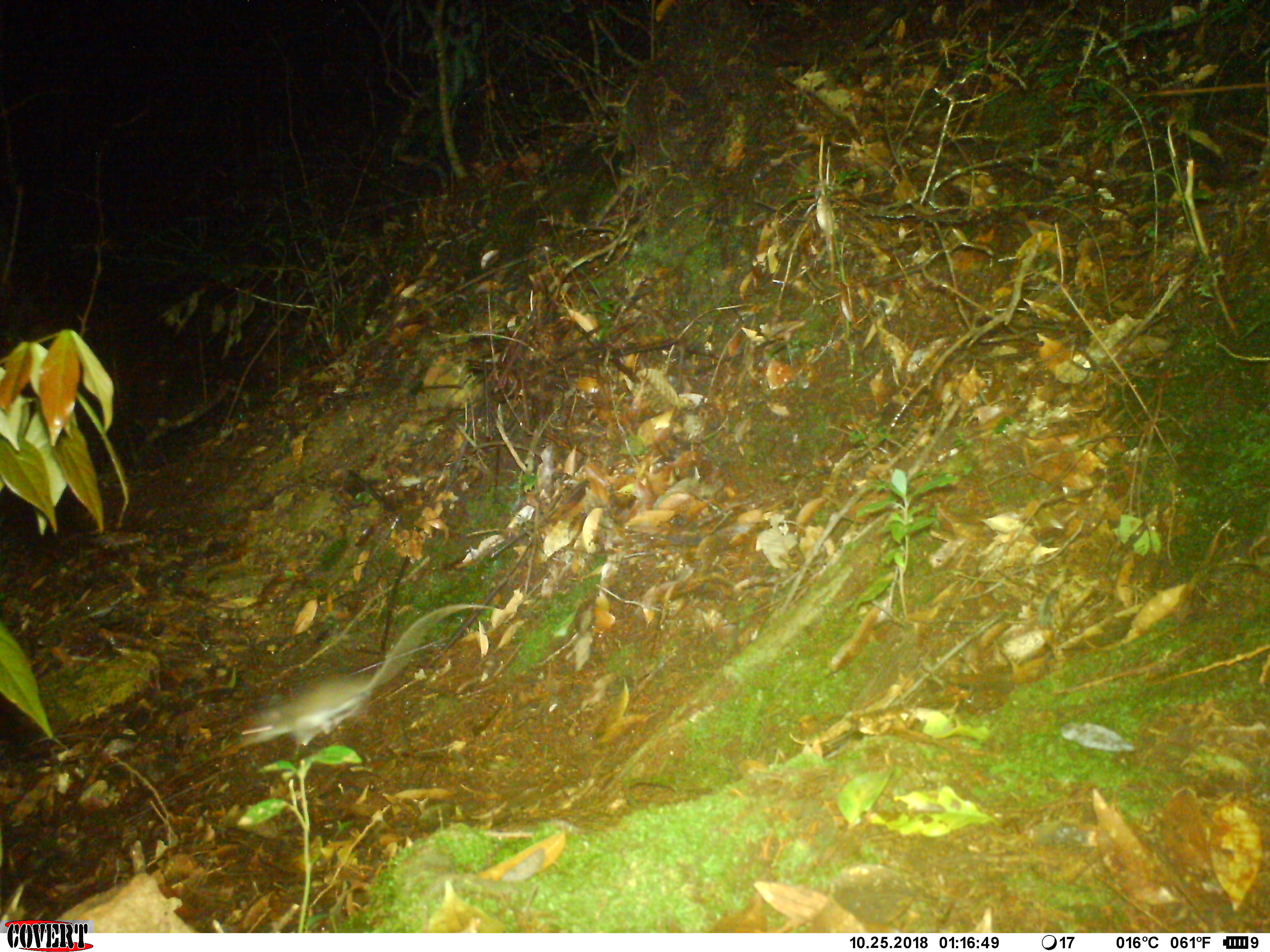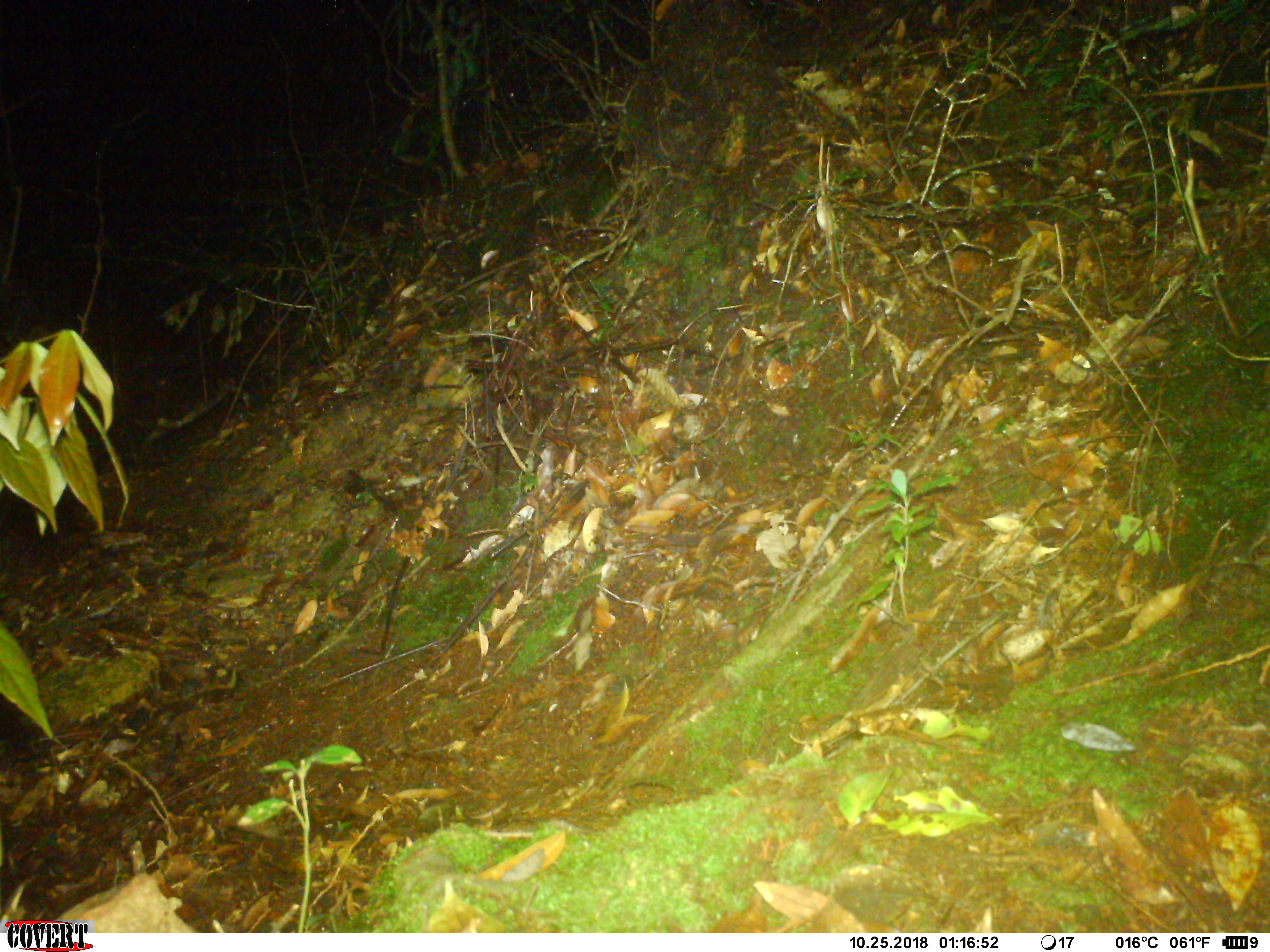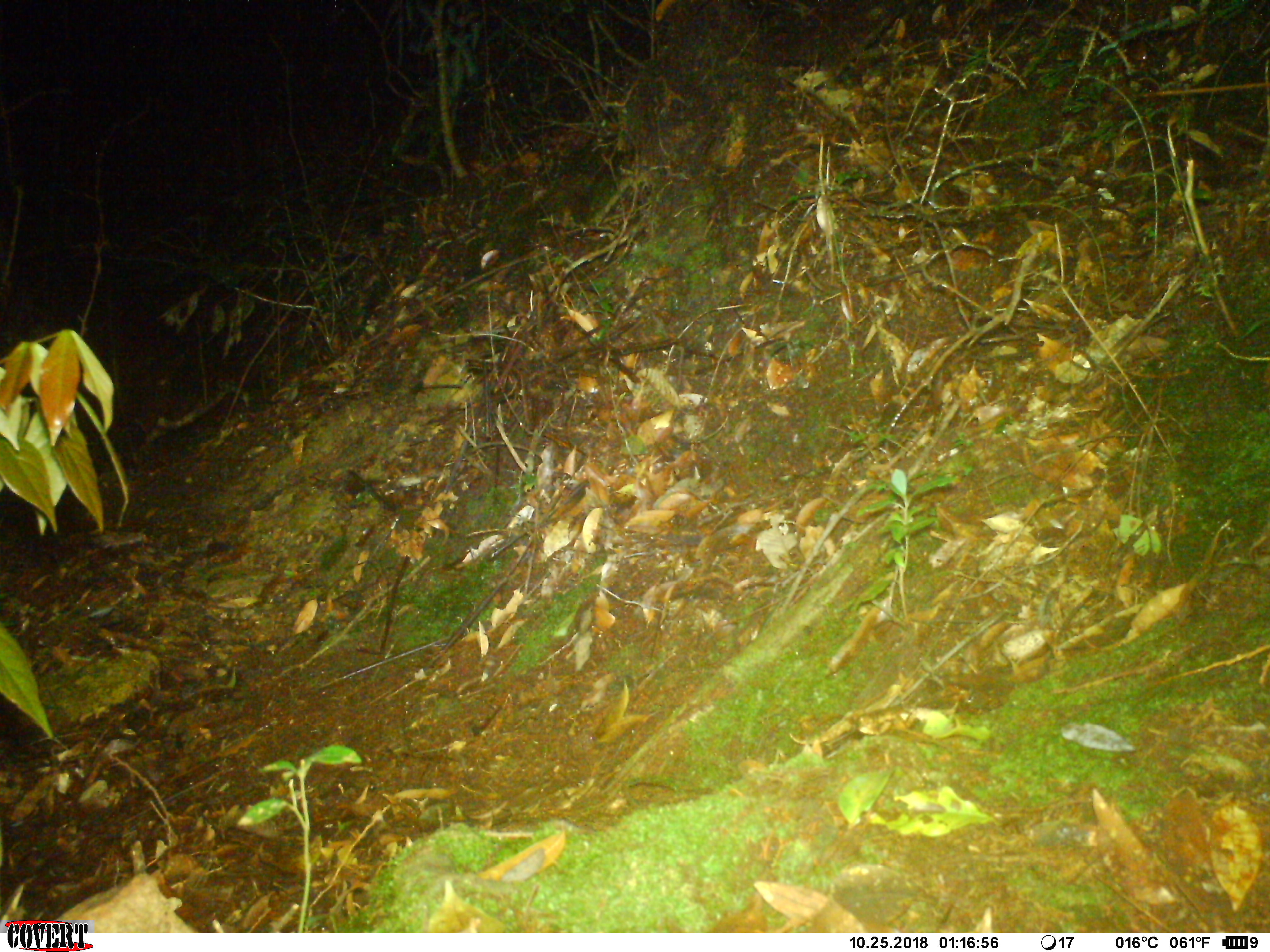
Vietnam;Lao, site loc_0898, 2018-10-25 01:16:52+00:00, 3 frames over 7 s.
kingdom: Animalia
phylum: Chordata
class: Mammalia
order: Rodentia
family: Muridae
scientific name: Muridae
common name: old-world mice and rats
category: unidentified murid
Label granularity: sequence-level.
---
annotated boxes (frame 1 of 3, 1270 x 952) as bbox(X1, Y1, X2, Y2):
unidentified murid: bbox(237, 603, 491, 755)